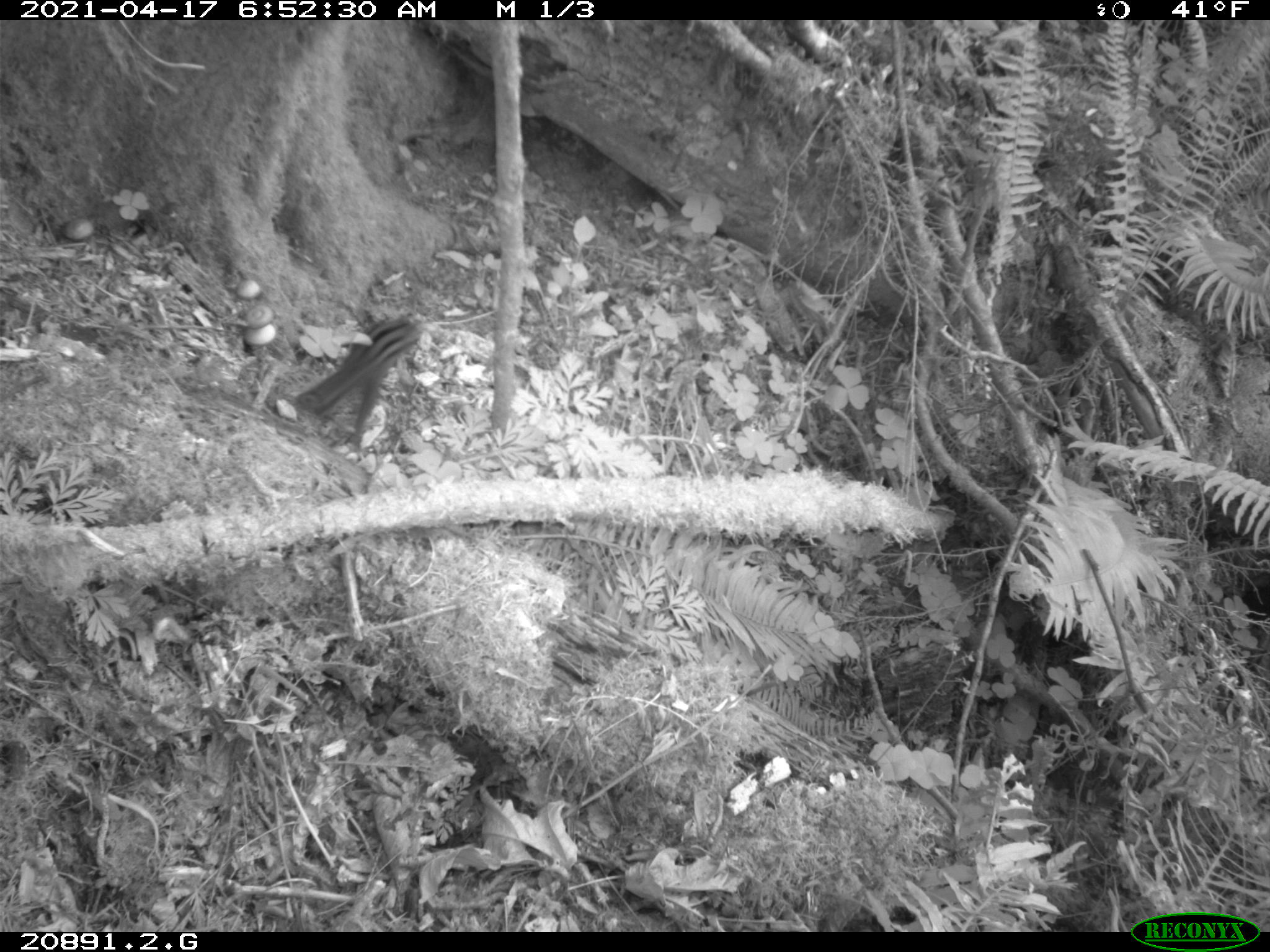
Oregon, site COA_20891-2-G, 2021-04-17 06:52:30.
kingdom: Animalia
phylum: Chordata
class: Mammalia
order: Rodentia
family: Sciuridae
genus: Neotamias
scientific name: Neotamias townsendii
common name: townsend's chipmunk